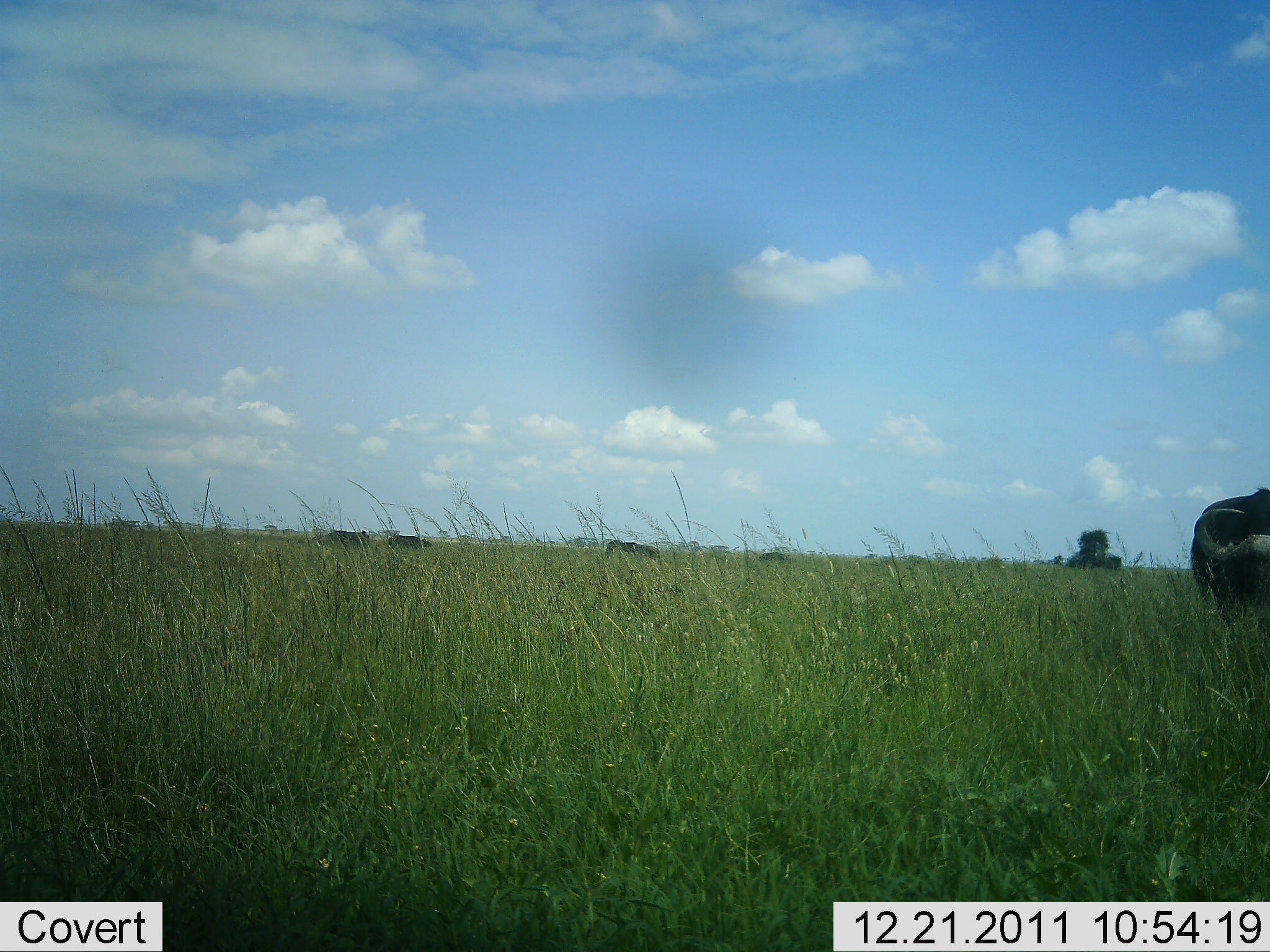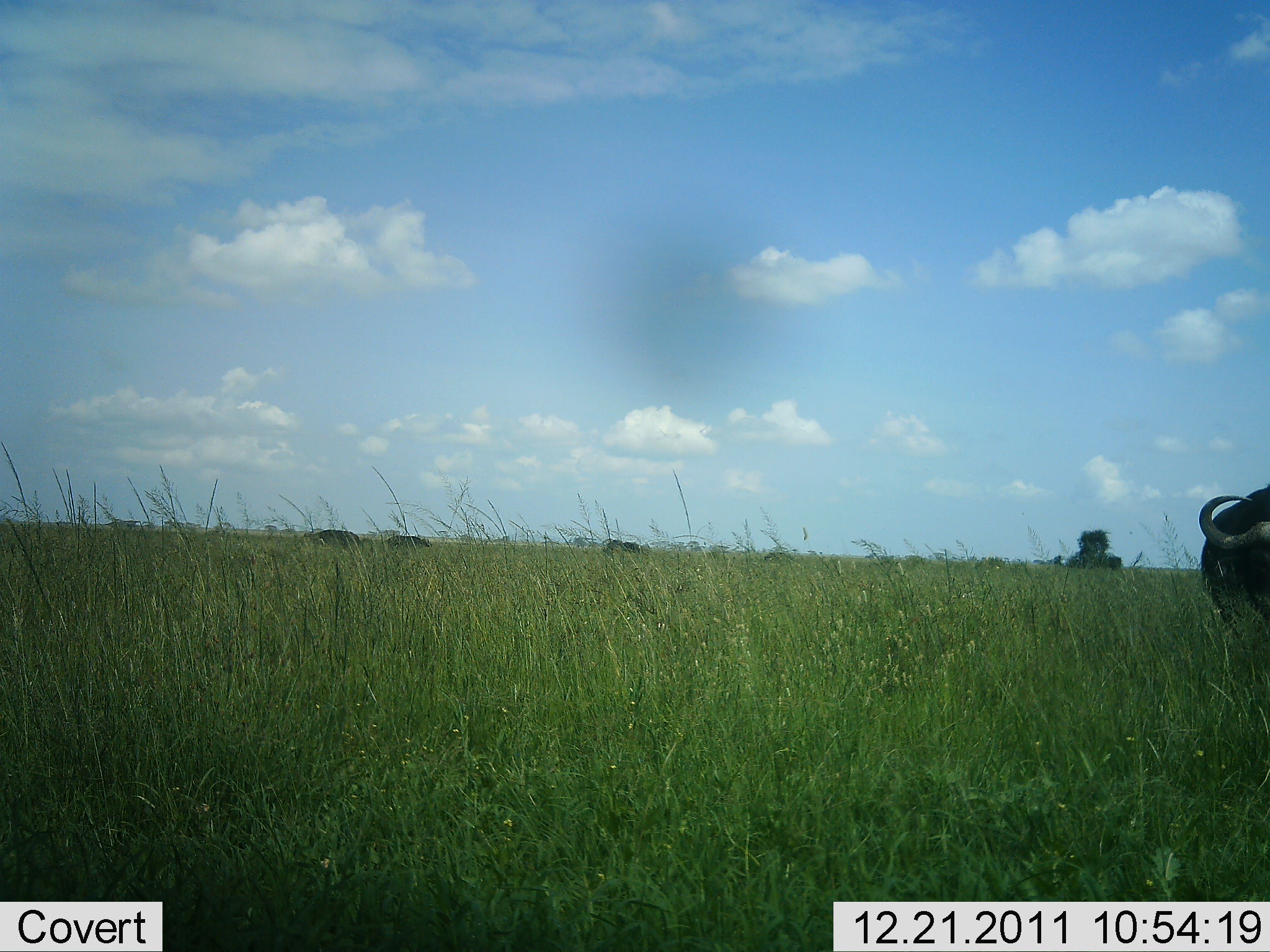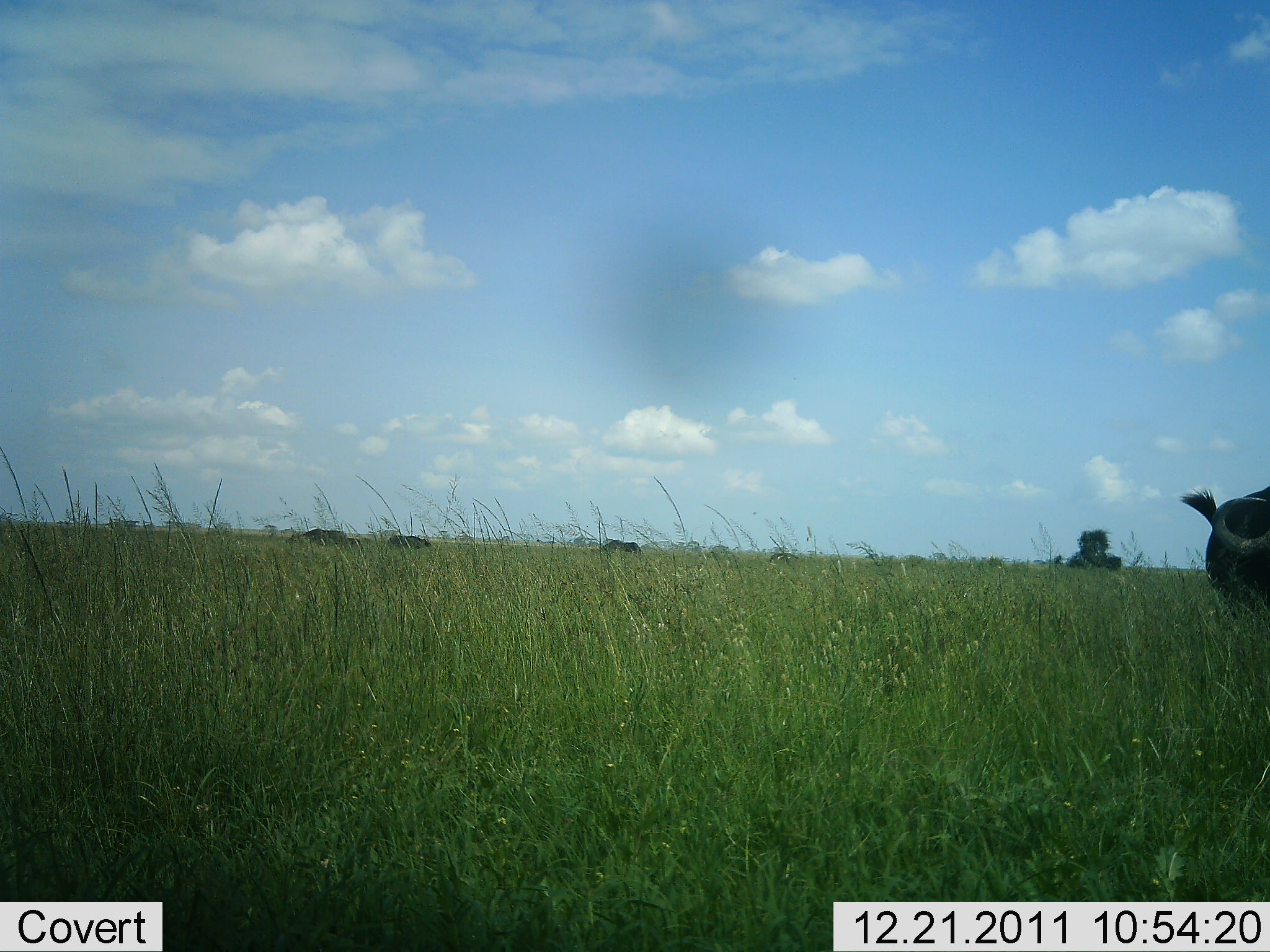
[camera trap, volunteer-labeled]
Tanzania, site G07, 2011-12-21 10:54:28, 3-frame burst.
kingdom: Animalia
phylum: Chordata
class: Mammalia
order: Artiodactyla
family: Bovidae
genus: Syncerus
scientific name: Syncerus caffer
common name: cape buffalo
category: buffalo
Buffalo (cape buffalo) (Syncerus caffer), count 1. Behavior (volunteer vote fractions): standing 77%, resting 0%, moving 15%, interacting 0%. Young present (vote fraction): 0%. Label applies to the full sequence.